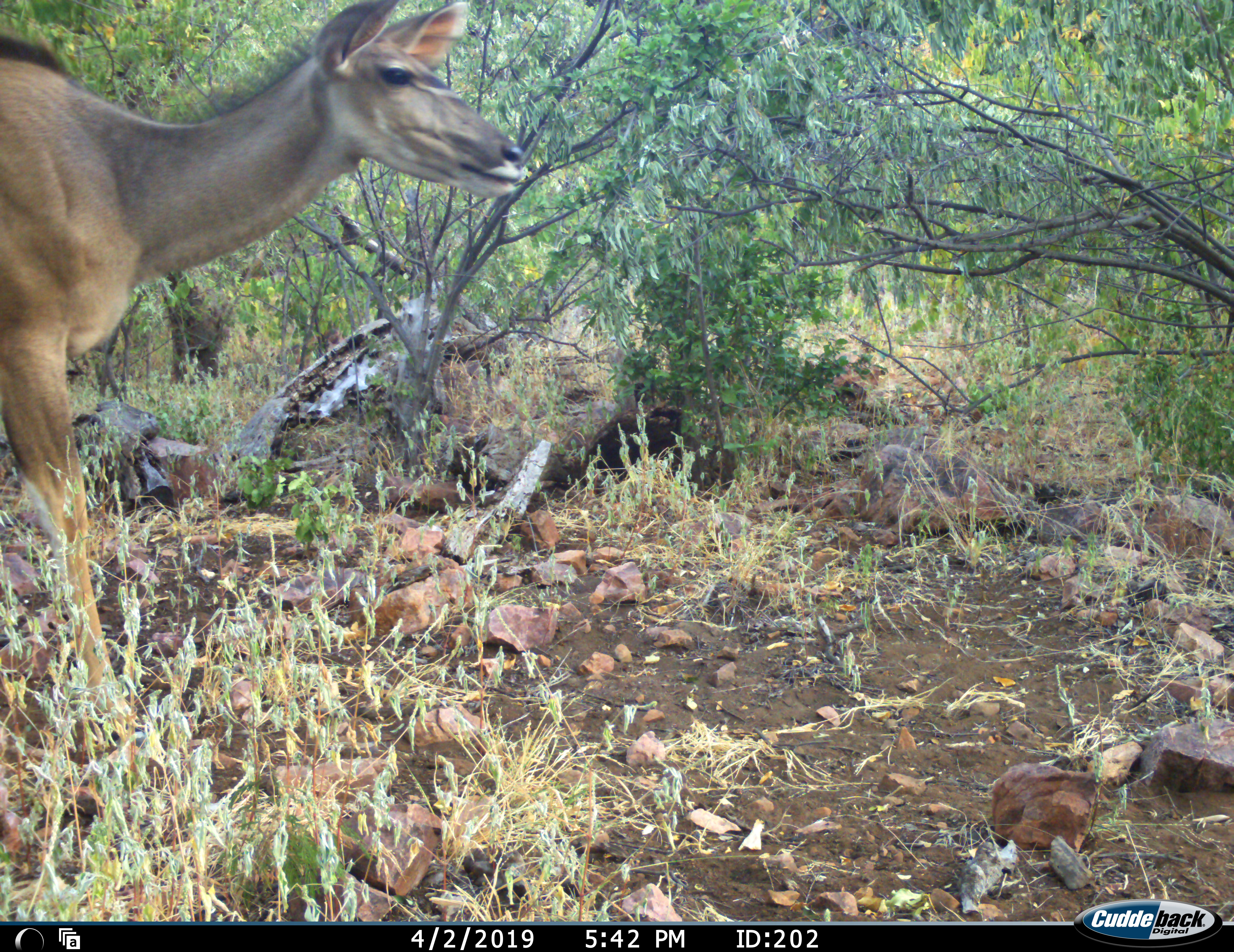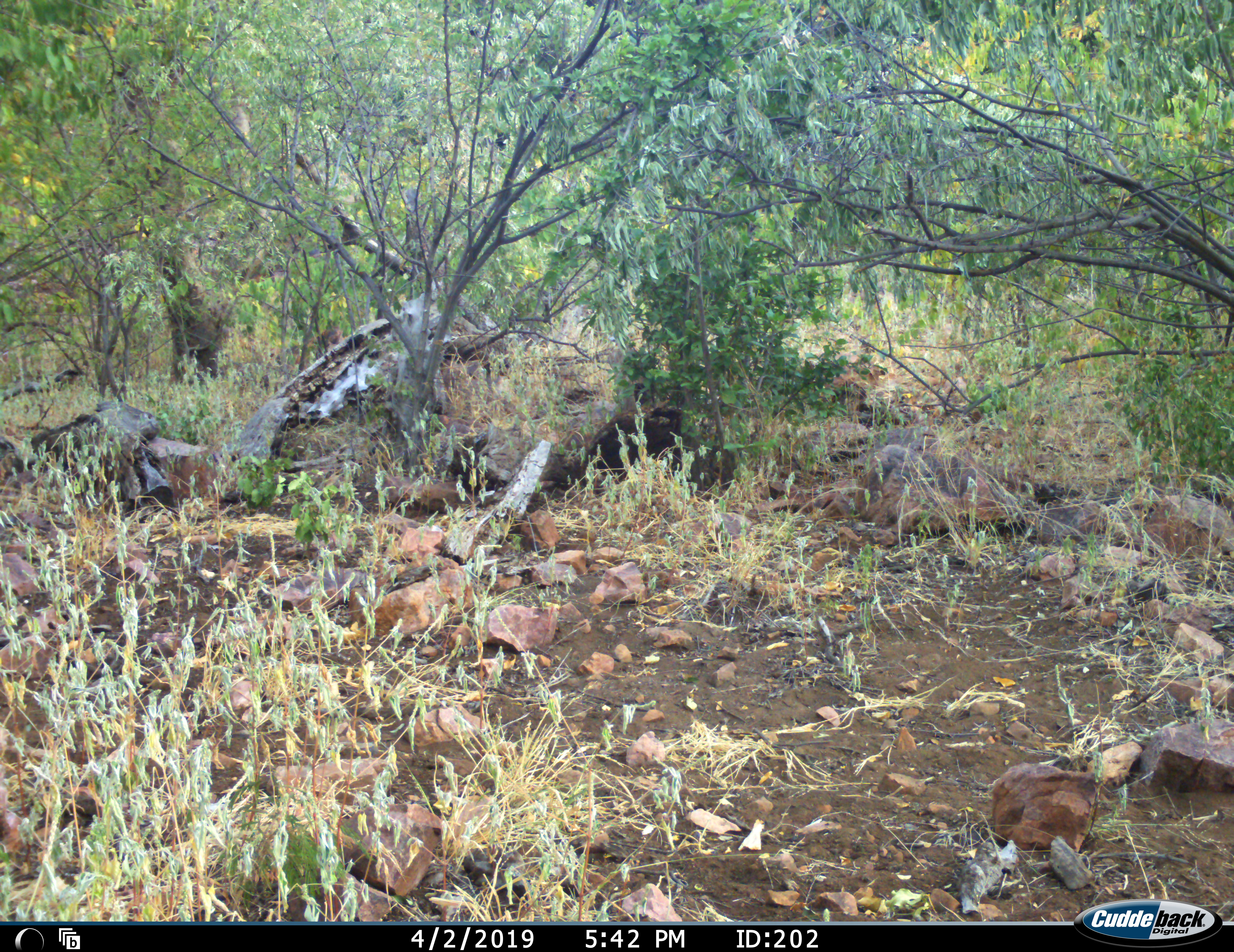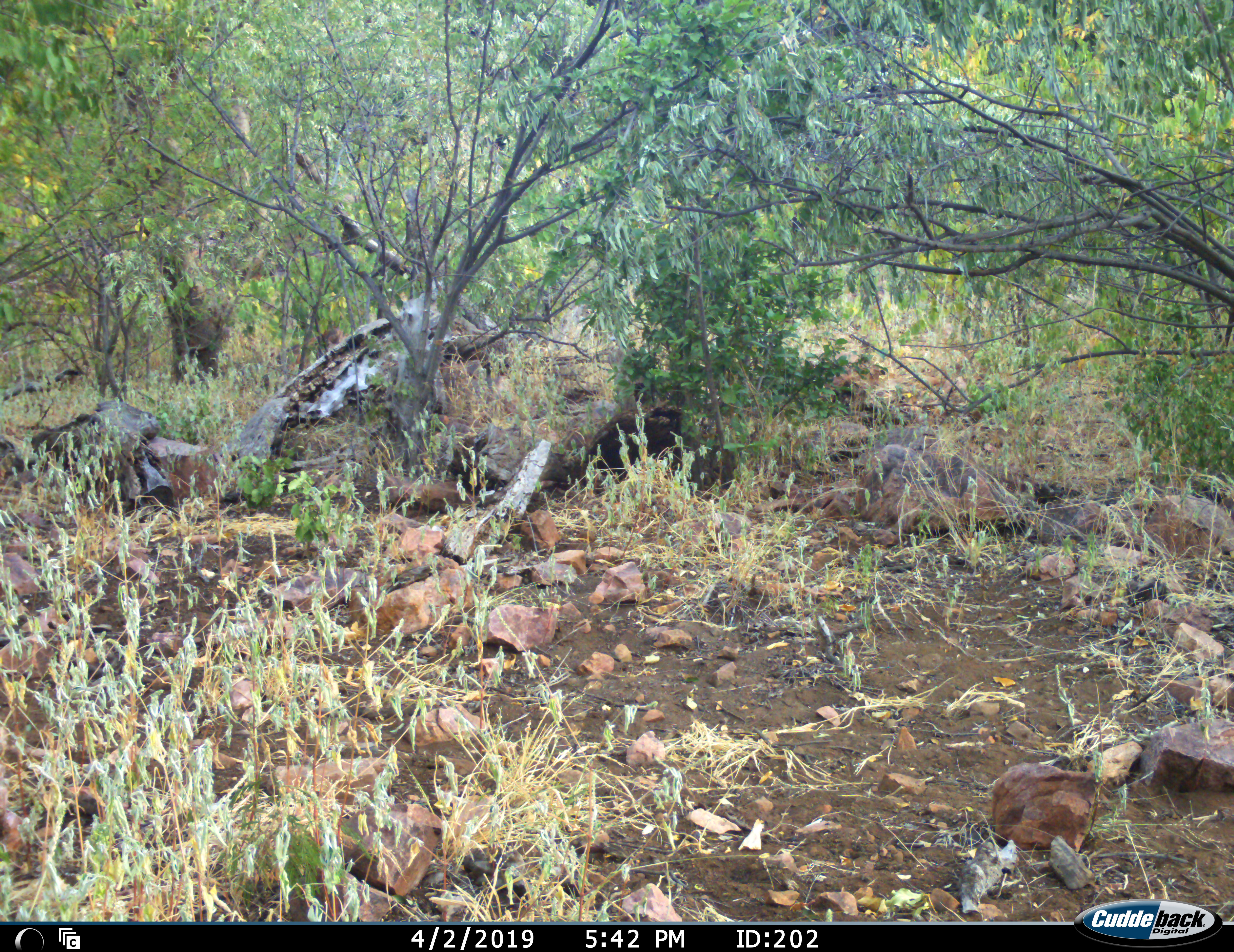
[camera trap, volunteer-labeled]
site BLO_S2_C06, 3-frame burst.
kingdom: Animalia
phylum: Chordata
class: Mammalia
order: Artiodactyla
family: Bovidae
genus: Tragelaphus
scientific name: Tragelaphus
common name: kudu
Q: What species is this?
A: Kudu (Tragelaphus).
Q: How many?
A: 1.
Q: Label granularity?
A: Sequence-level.